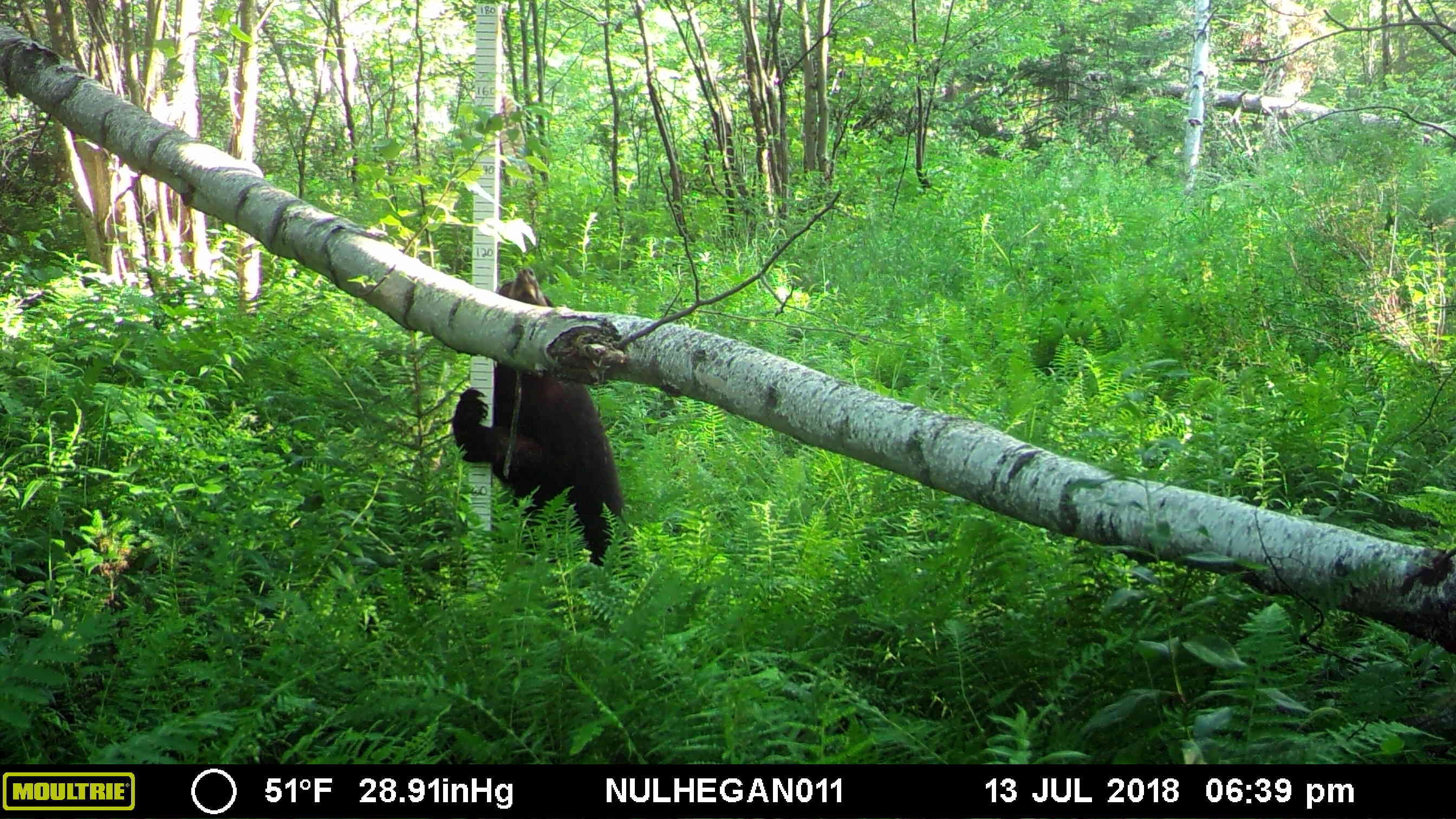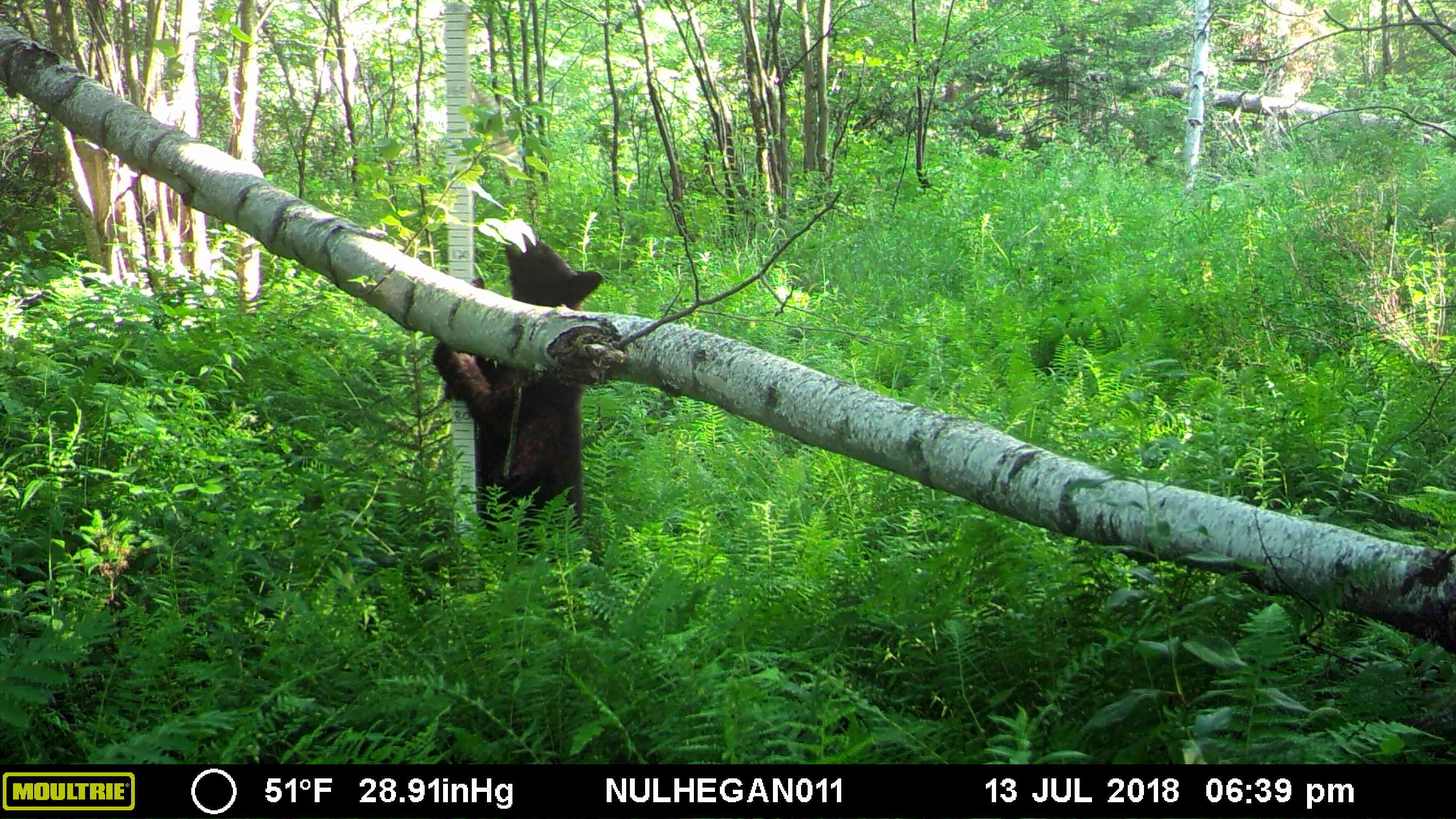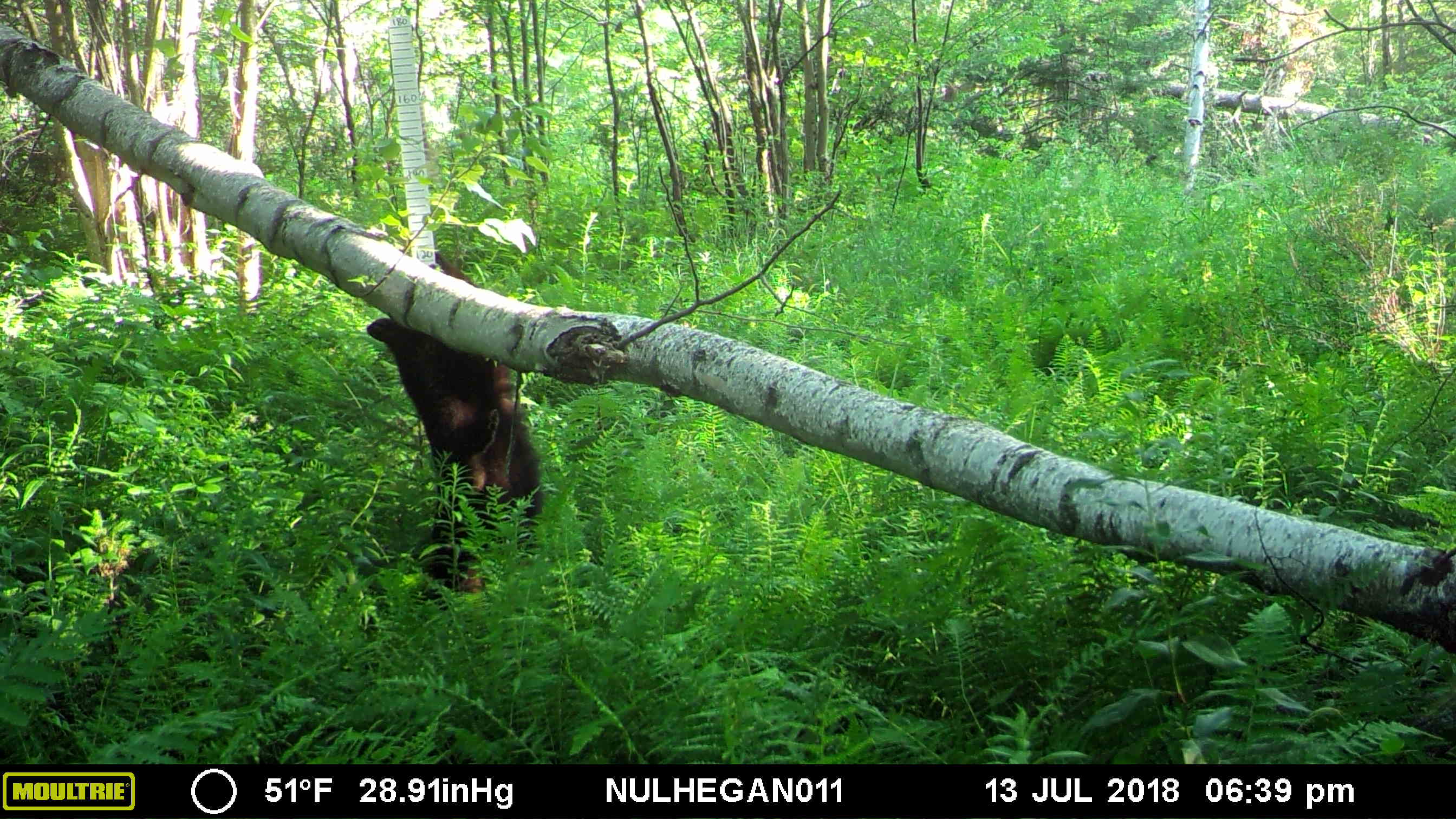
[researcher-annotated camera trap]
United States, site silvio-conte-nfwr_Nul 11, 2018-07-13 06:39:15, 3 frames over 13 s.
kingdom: Animalia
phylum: Chordata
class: Mammalia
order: Carnivora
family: Ursidae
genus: Ursus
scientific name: Ursus americanus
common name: black bear